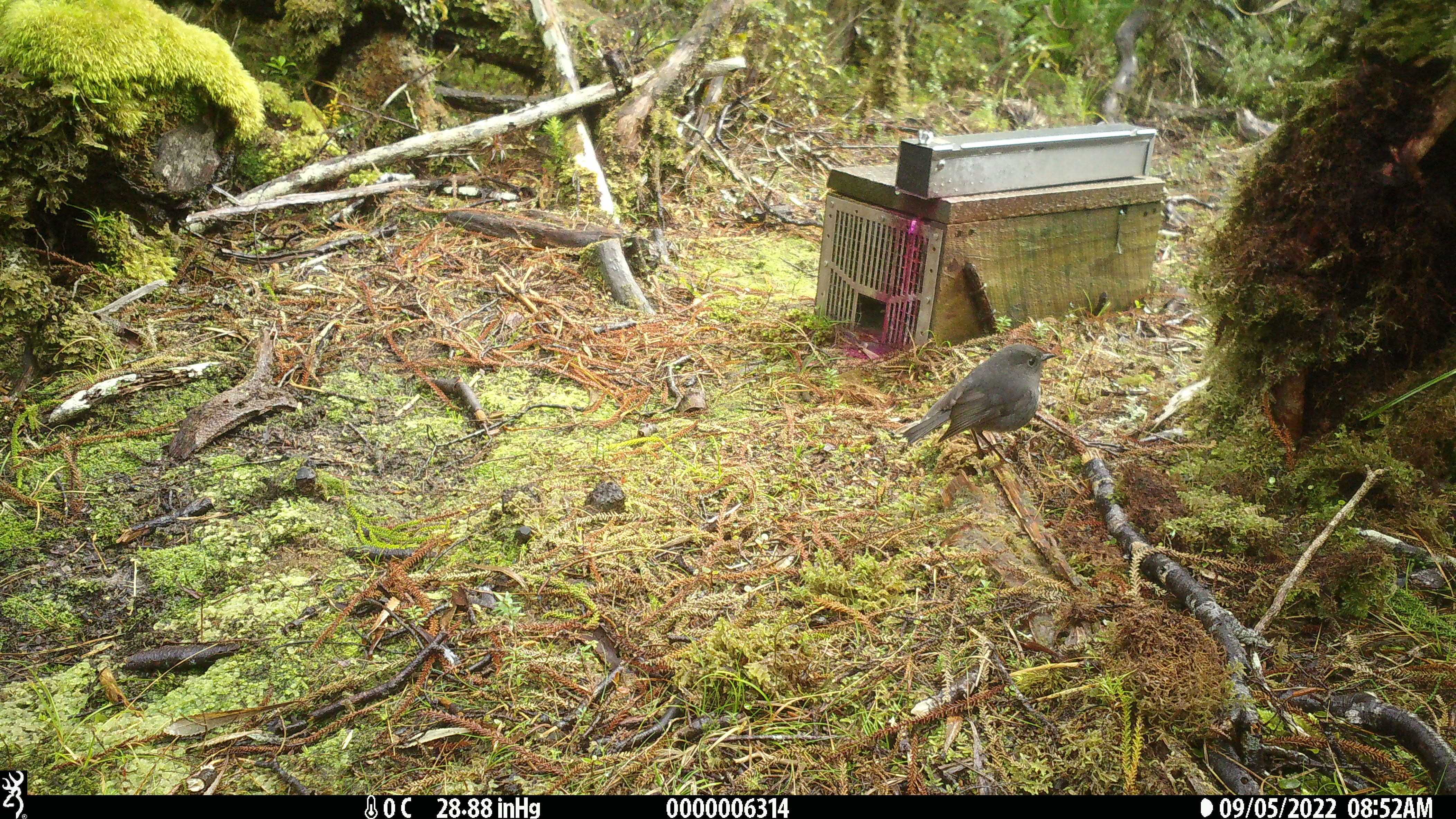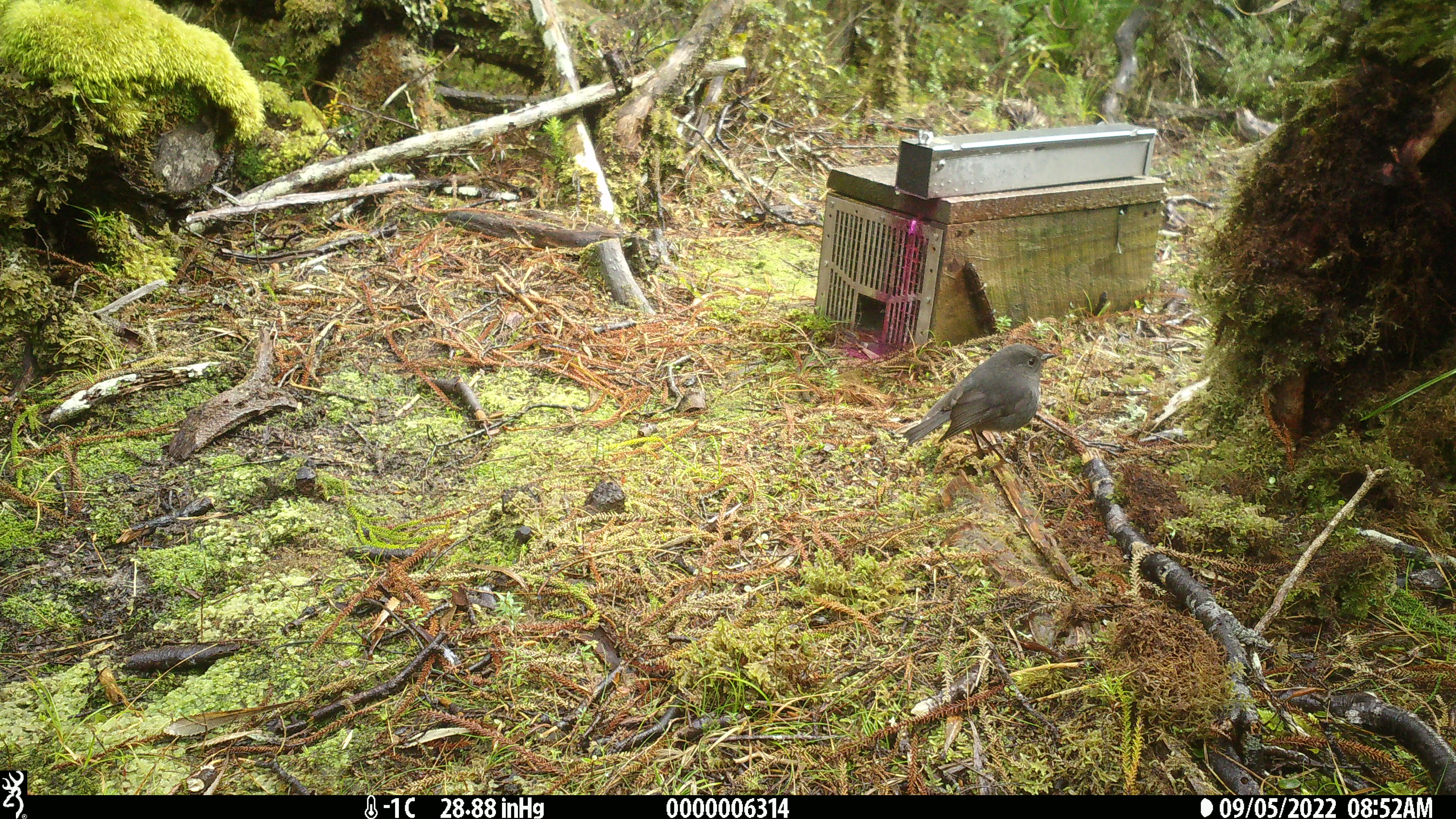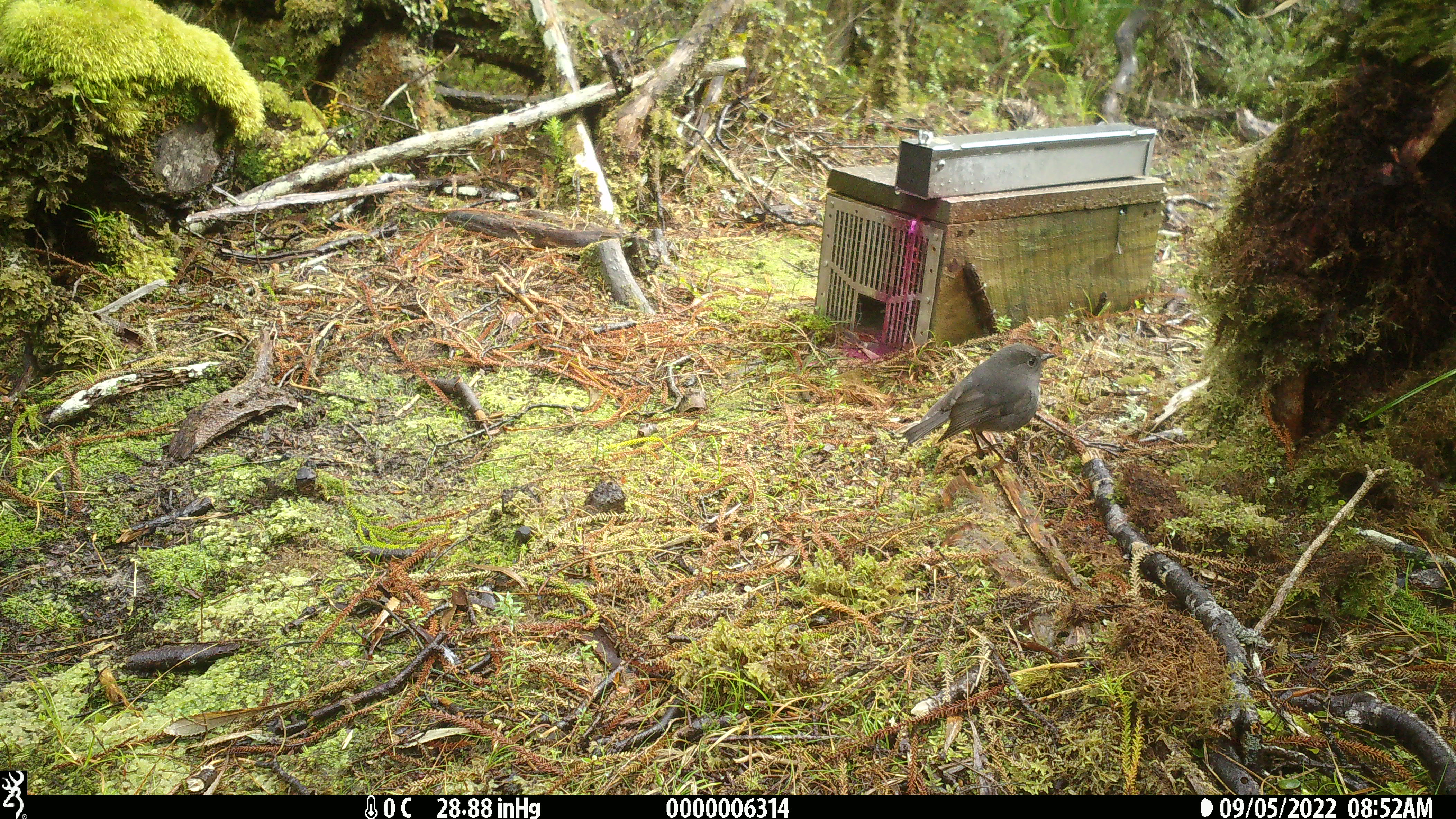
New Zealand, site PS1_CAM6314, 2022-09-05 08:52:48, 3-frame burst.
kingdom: Animalia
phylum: Chordata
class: Aves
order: Passeriformes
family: Petroicidae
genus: Petroica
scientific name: Petroica australis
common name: new zealand robin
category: robin